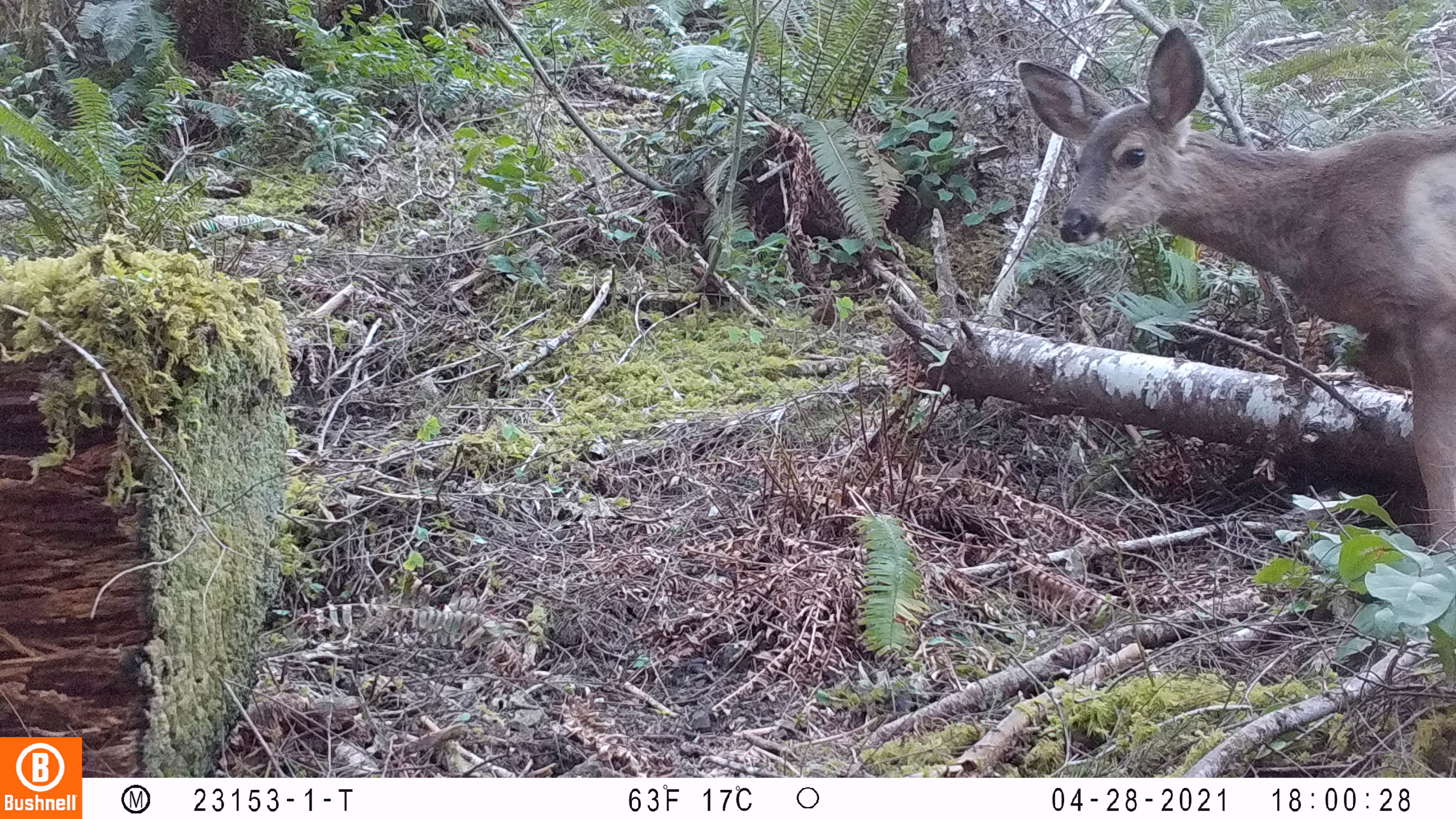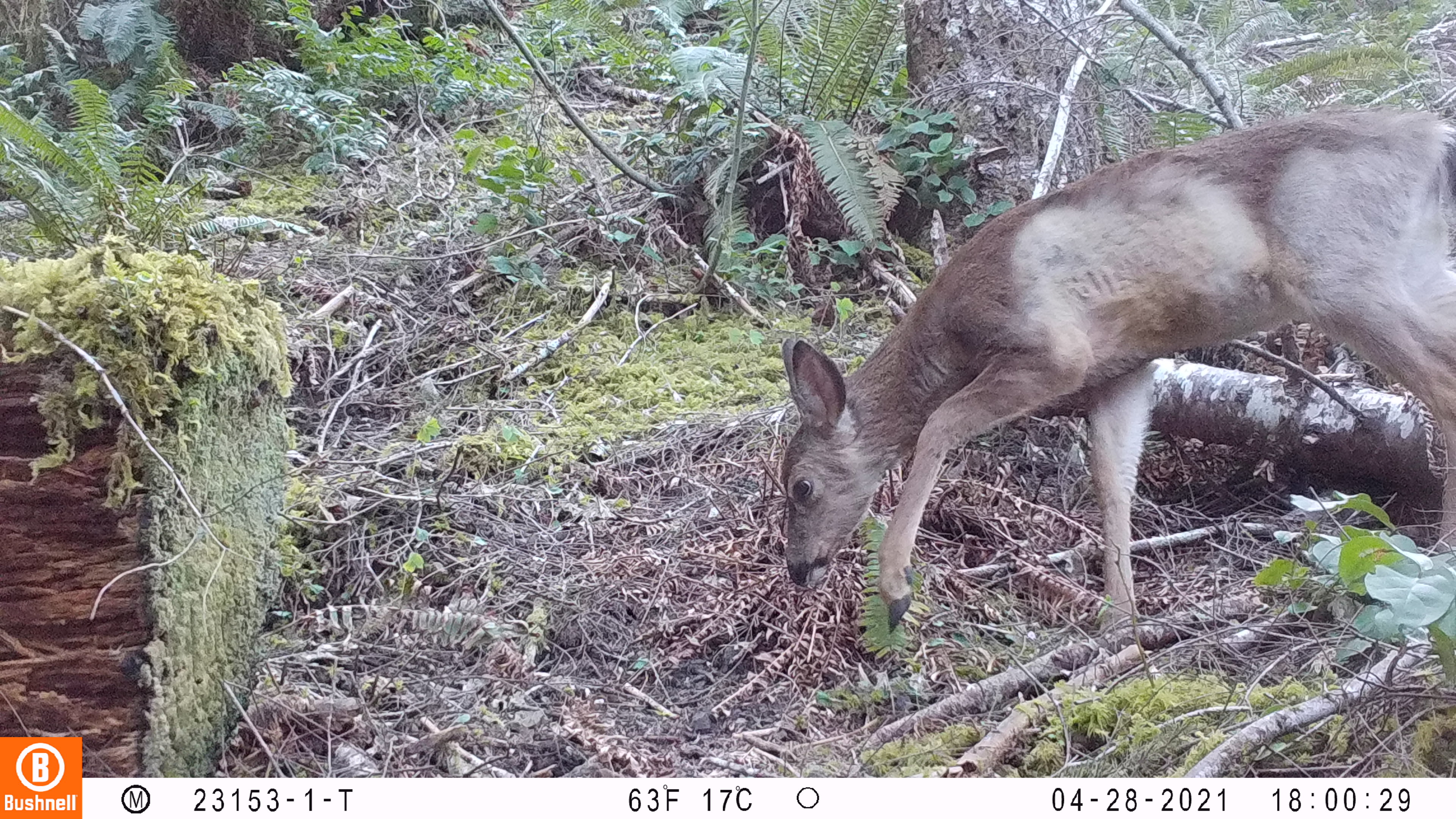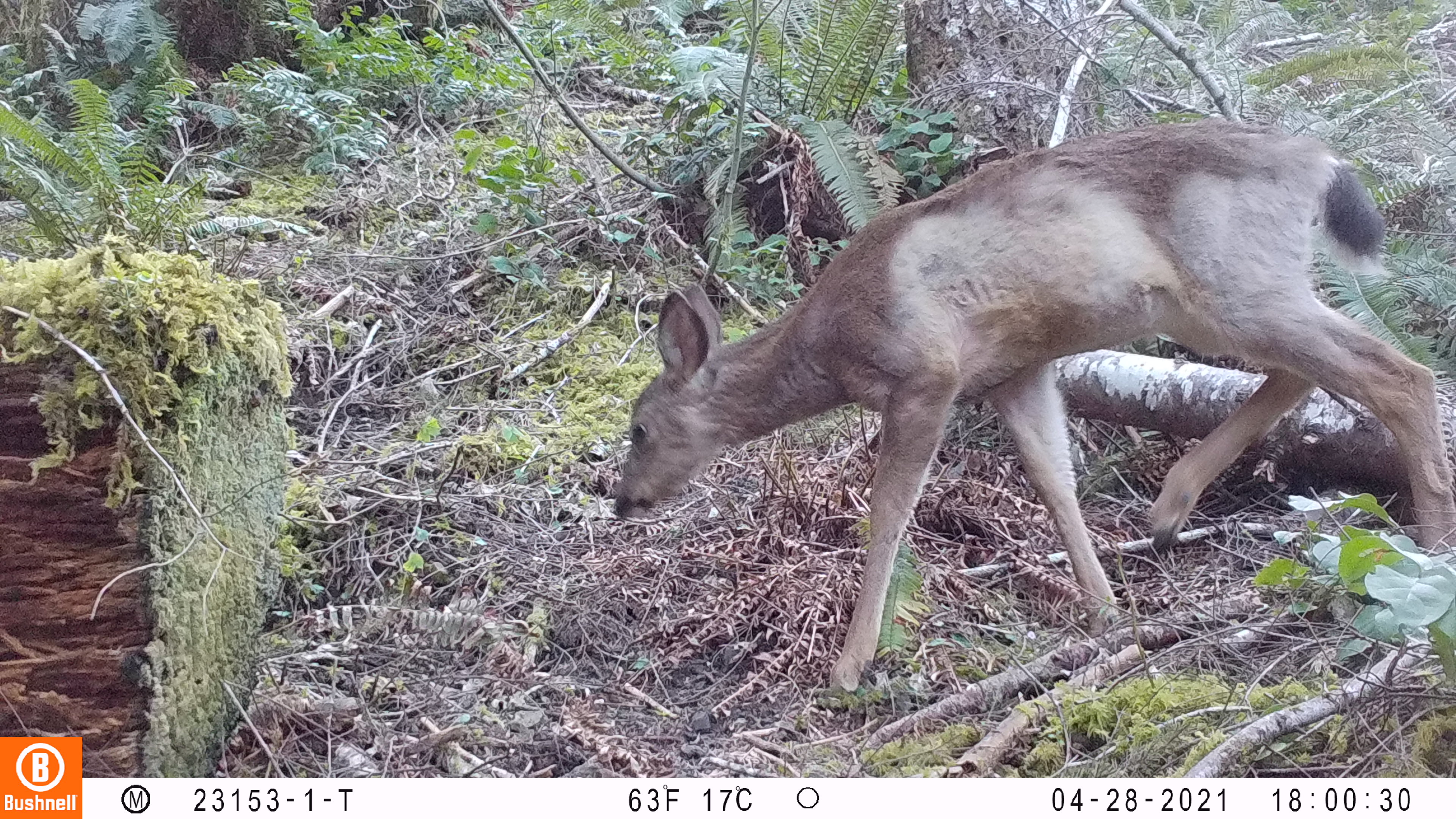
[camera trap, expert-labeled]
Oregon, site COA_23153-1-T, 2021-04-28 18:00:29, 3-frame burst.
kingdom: Animalia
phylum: Chordata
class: Mammalia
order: Artiodactyla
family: Cervidae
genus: Odocoileus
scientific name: Odocoileus hemionus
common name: black-tailed deer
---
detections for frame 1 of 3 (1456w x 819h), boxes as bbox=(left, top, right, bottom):
black-tailed deer: bbox=(1009, 23, 1454, 557)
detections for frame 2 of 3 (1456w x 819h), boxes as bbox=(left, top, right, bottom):
black-tailed deer: bbox=(769, 103, 1453, 668)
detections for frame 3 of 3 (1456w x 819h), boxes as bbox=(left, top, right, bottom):
black-tailed deer: bbox=(602, 121, 1454, 709)